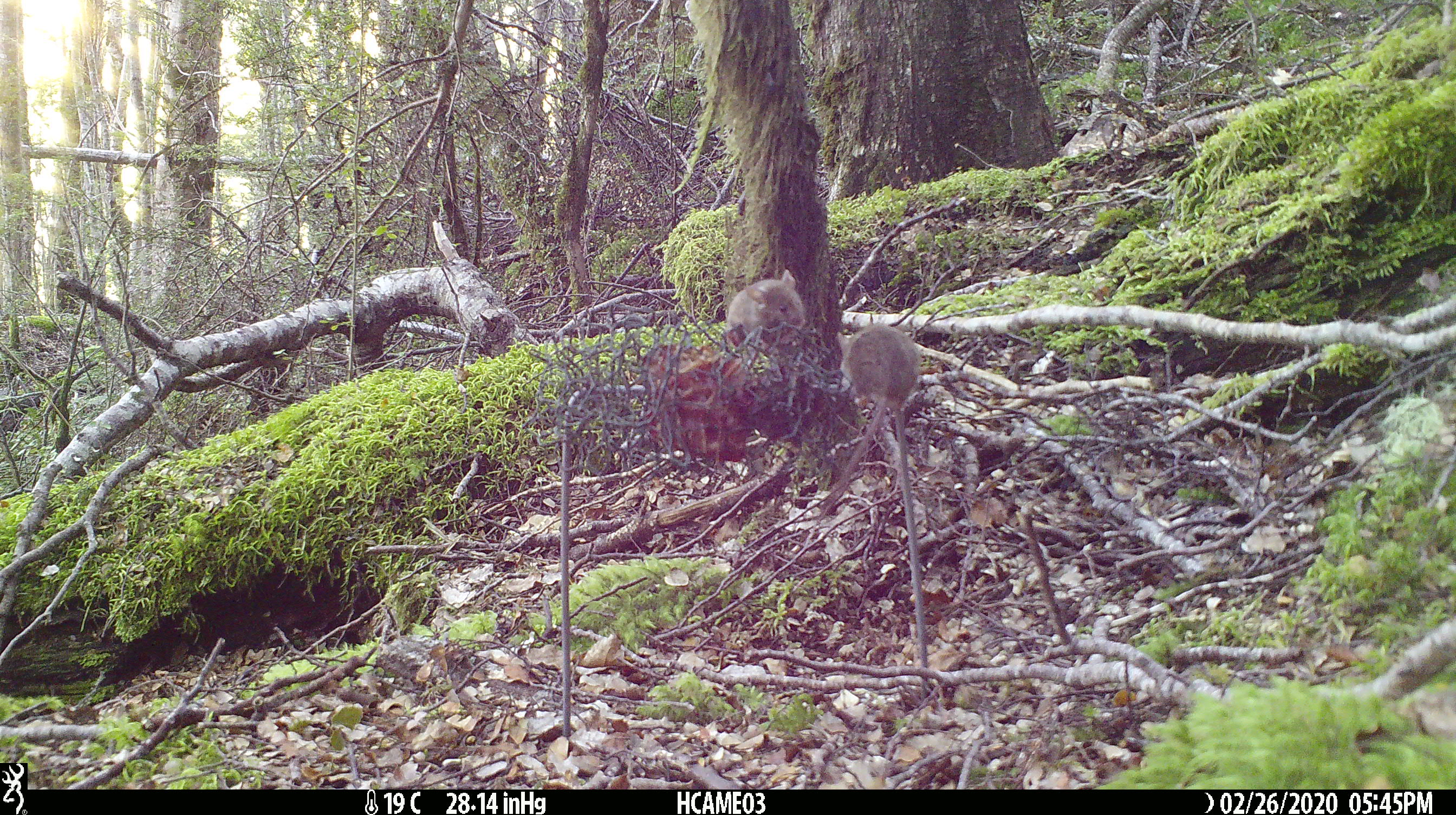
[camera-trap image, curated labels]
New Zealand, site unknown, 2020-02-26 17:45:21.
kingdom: Animalia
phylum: Chordata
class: Mammalia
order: Rodentia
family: Muridae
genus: Mus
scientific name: Mus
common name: mouse